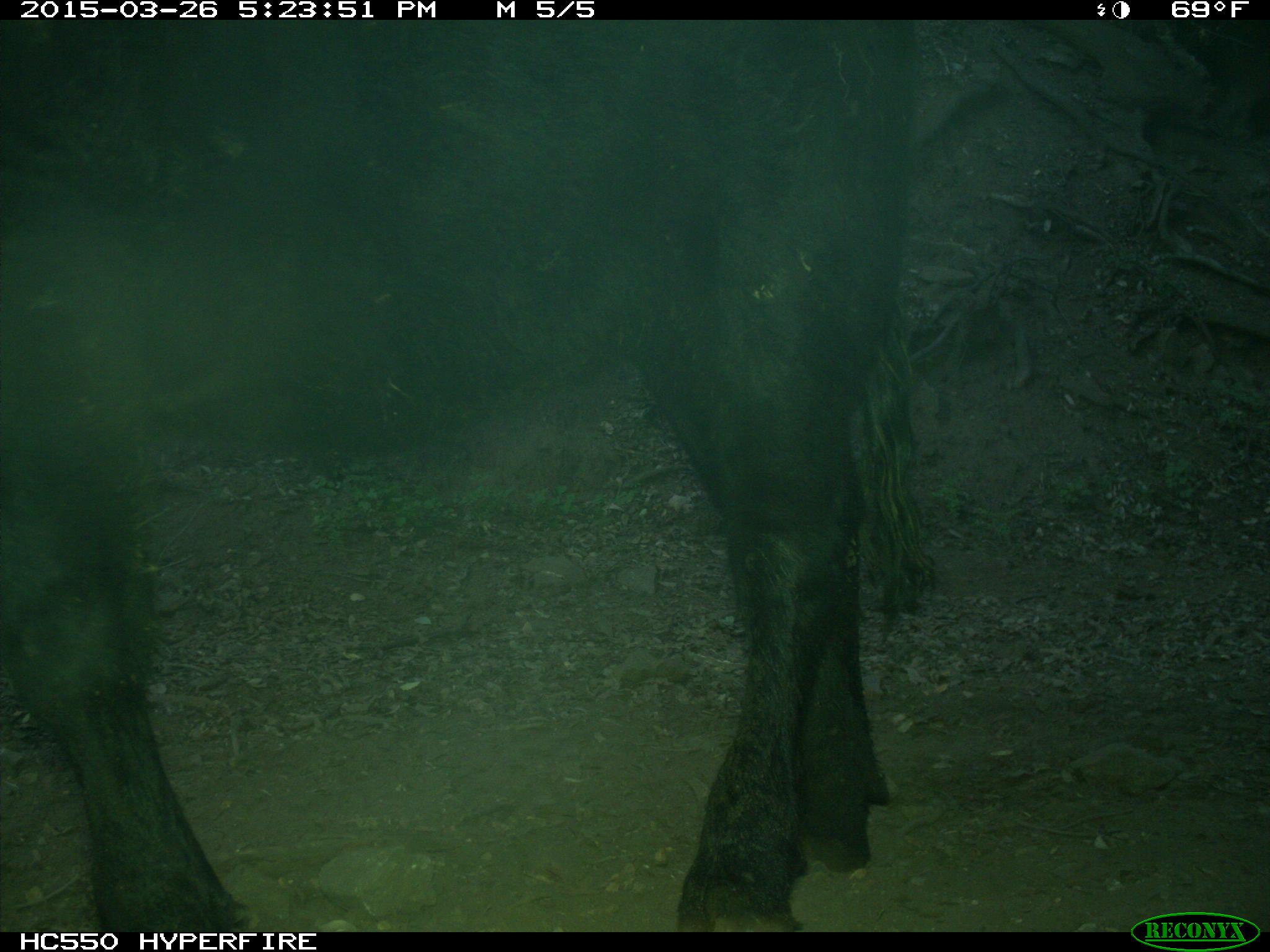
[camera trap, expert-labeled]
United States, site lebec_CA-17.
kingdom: Animalia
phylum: Chordata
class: Mammalia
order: Artiodactyla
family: Bovidae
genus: Bos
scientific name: Bos taurus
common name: domestic cow